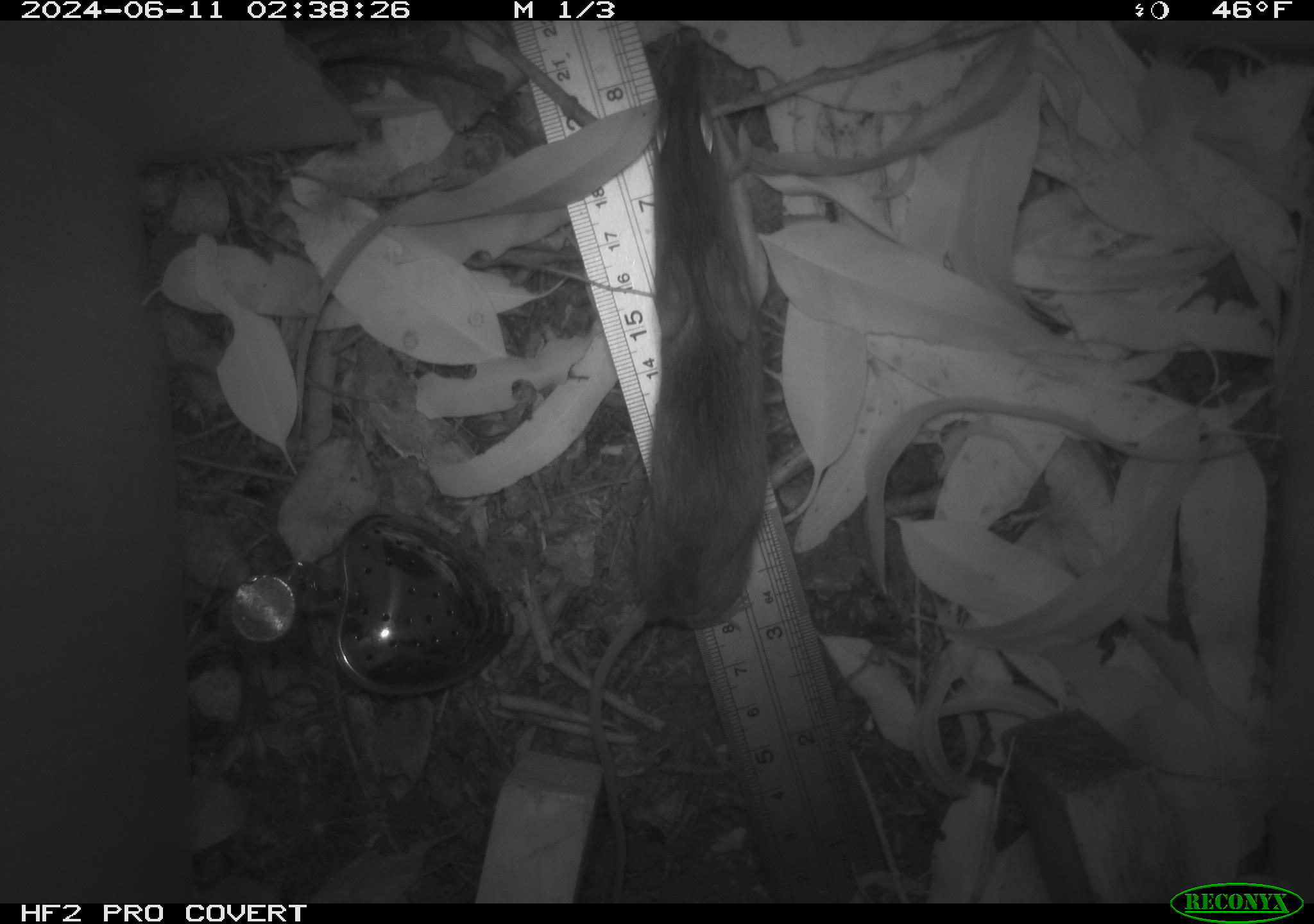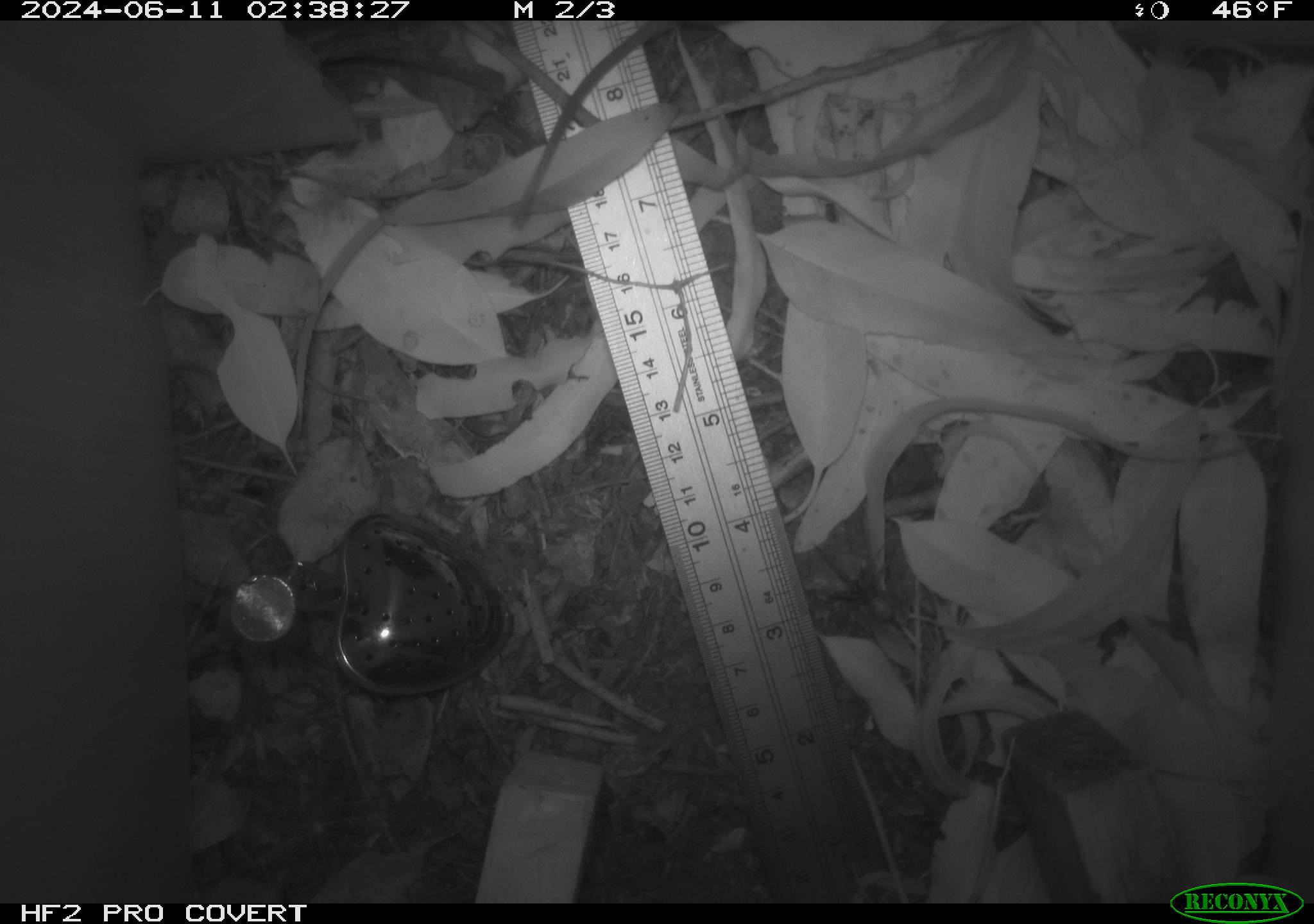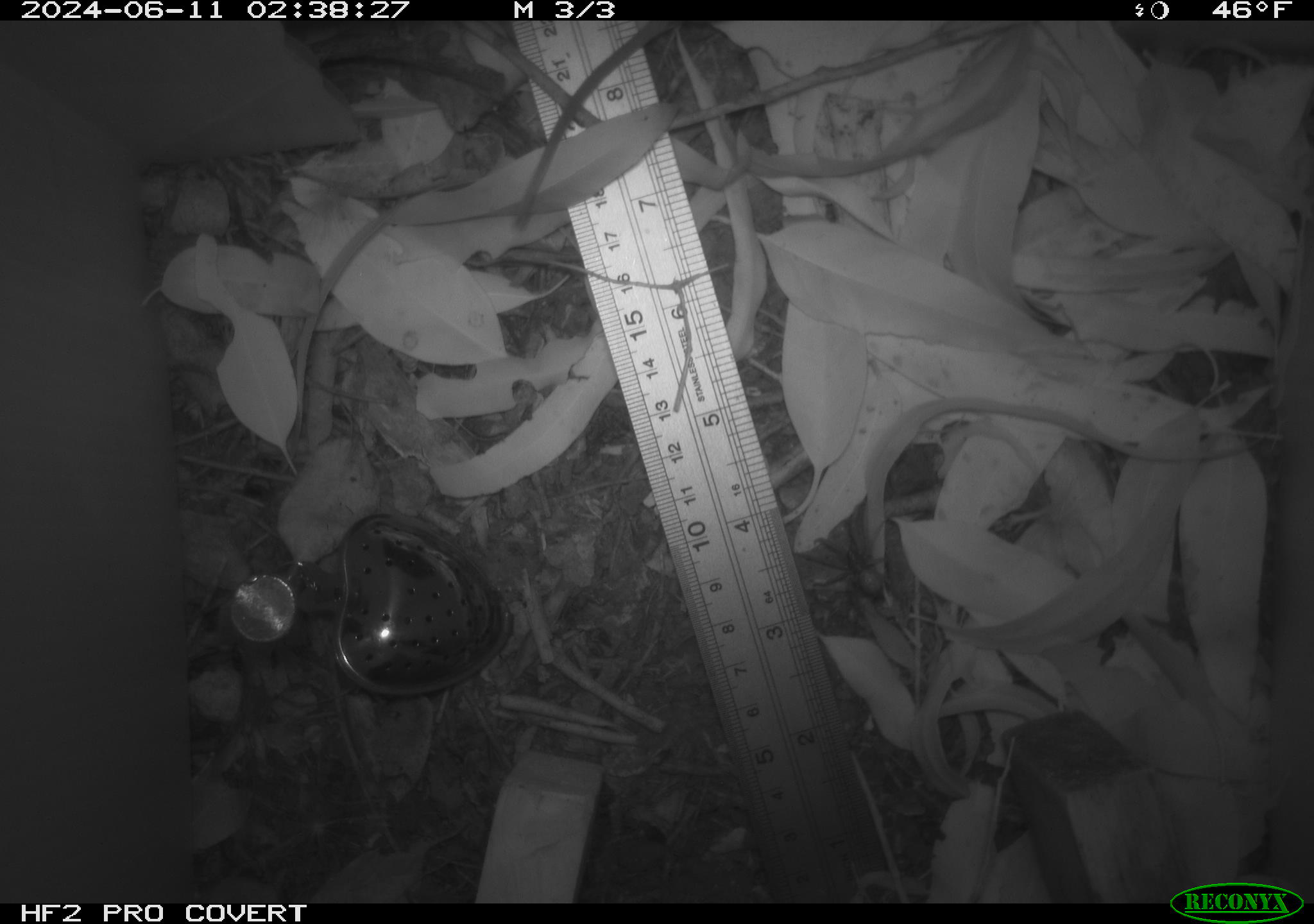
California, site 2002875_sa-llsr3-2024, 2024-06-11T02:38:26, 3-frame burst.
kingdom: Animalia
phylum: Chordata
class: Mammalia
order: Rodentia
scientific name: Rodentia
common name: mouse species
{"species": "mouse species (Rodentia)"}